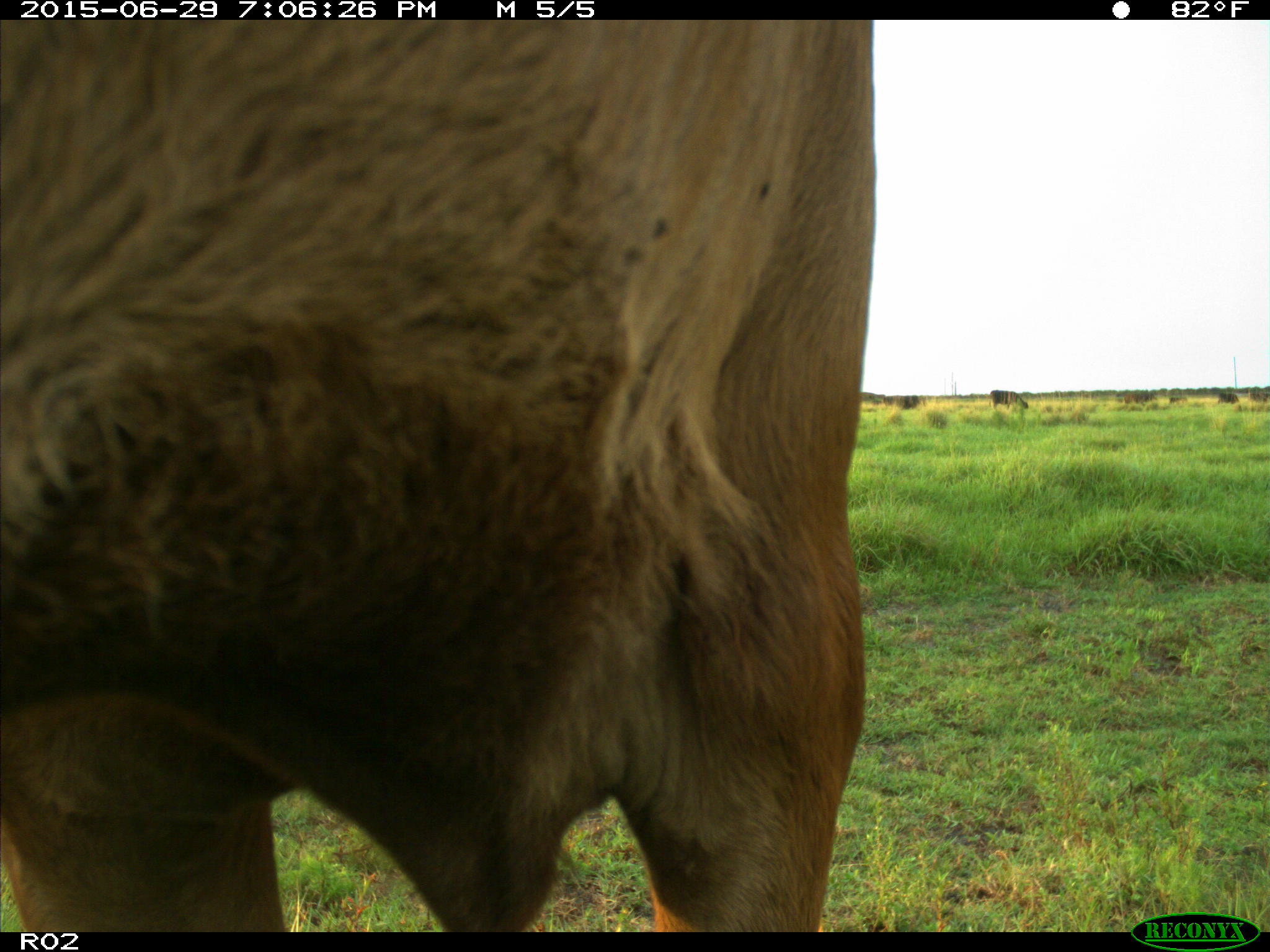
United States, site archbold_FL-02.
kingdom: Animalia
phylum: Chordata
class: Mammalia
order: Artiodactyla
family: Bovidae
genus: Bos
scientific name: Bos taurus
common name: domestic cow